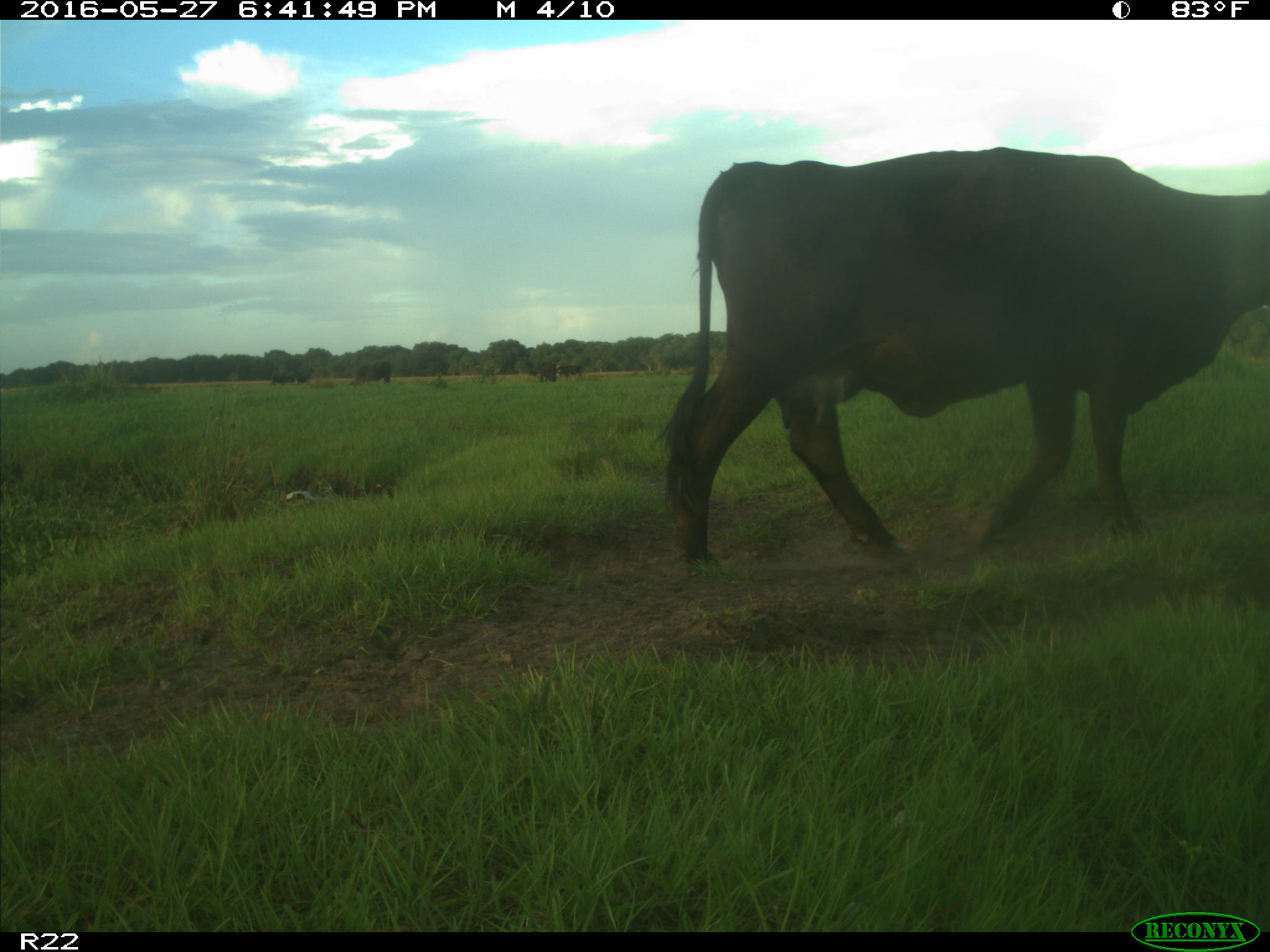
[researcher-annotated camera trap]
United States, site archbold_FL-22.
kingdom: Animalia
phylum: Chordata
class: Mammalia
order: Artiodactyla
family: Bovidae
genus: Bos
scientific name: Bos taurus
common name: domestic cow